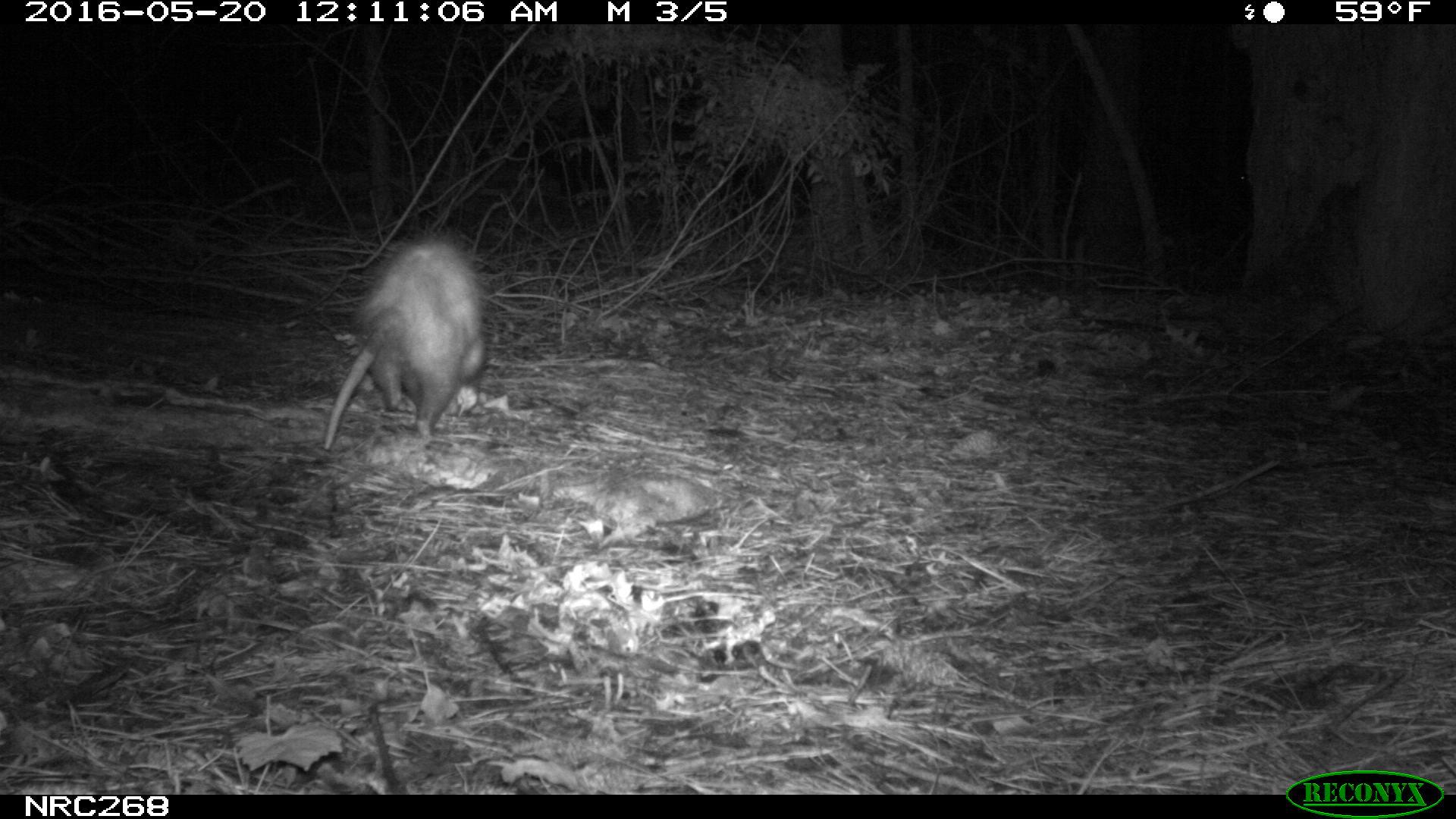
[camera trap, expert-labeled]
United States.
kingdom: Animalia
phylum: Chordata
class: Mammalia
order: Didelphimorphia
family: Didelphidae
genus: Didelphis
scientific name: Didelphis virginiana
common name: virginia opossum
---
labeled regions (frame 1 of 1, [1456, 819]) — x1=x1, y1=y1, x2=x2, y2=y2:
Virginia Opossum: x1=312, y1=234, x2=499, y2=454